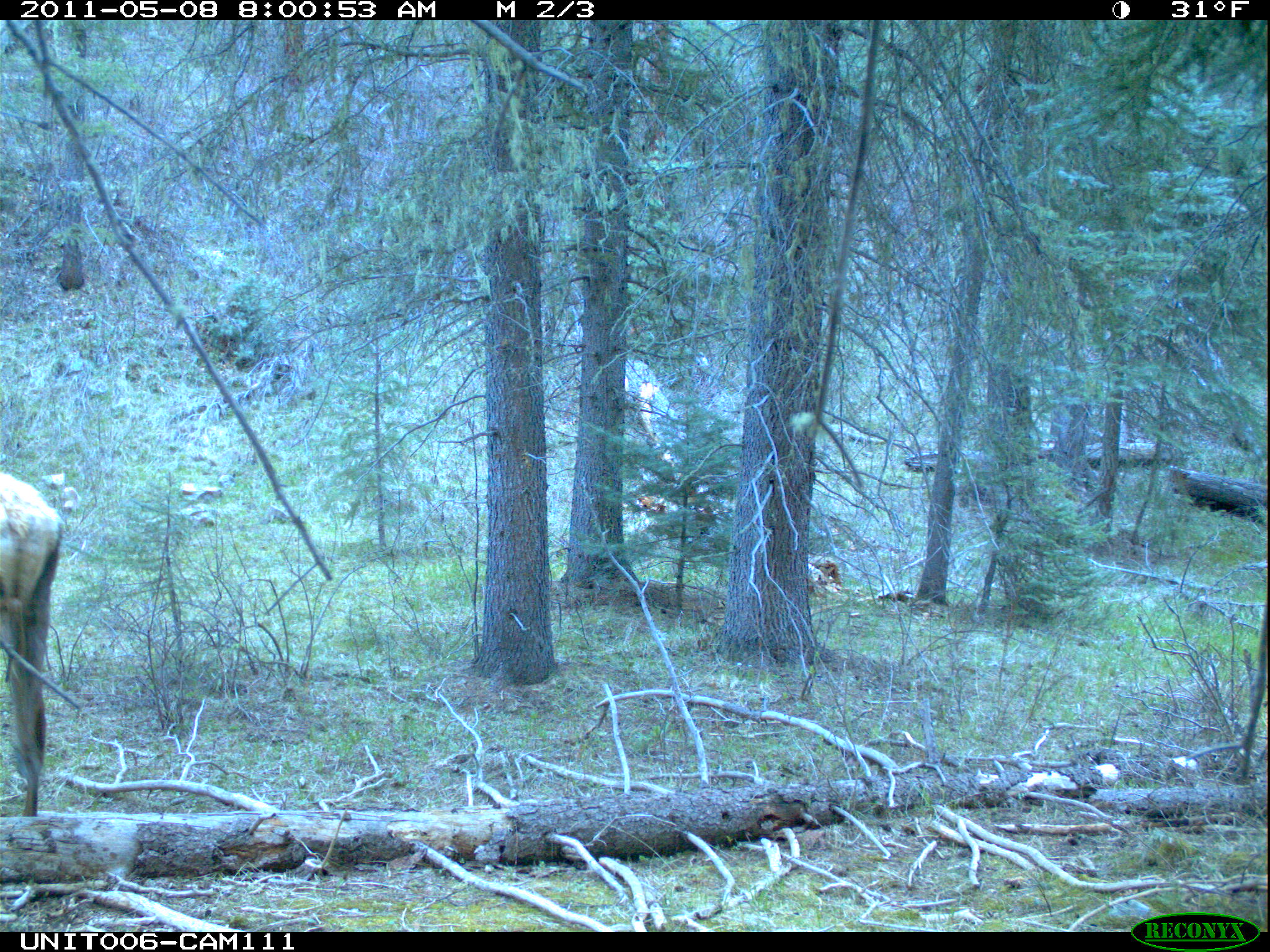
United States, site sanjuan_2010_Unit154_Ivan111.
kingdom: Animalia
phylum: Chordata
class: Mammalia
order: Artiodactyla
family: Cervidae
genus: Cervus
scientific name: Cervus elaphus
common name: red deer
Cervus elaphus (red deer).